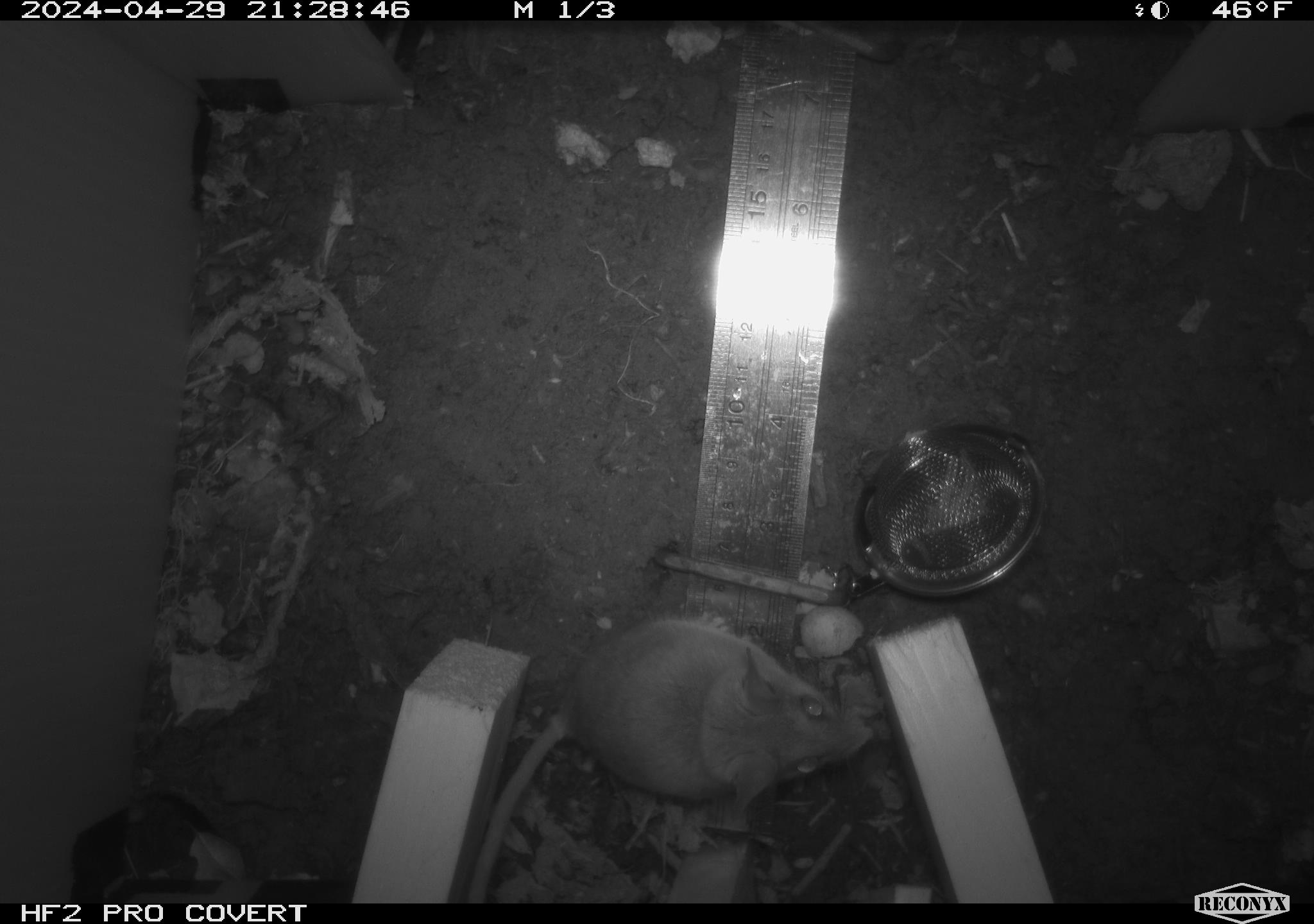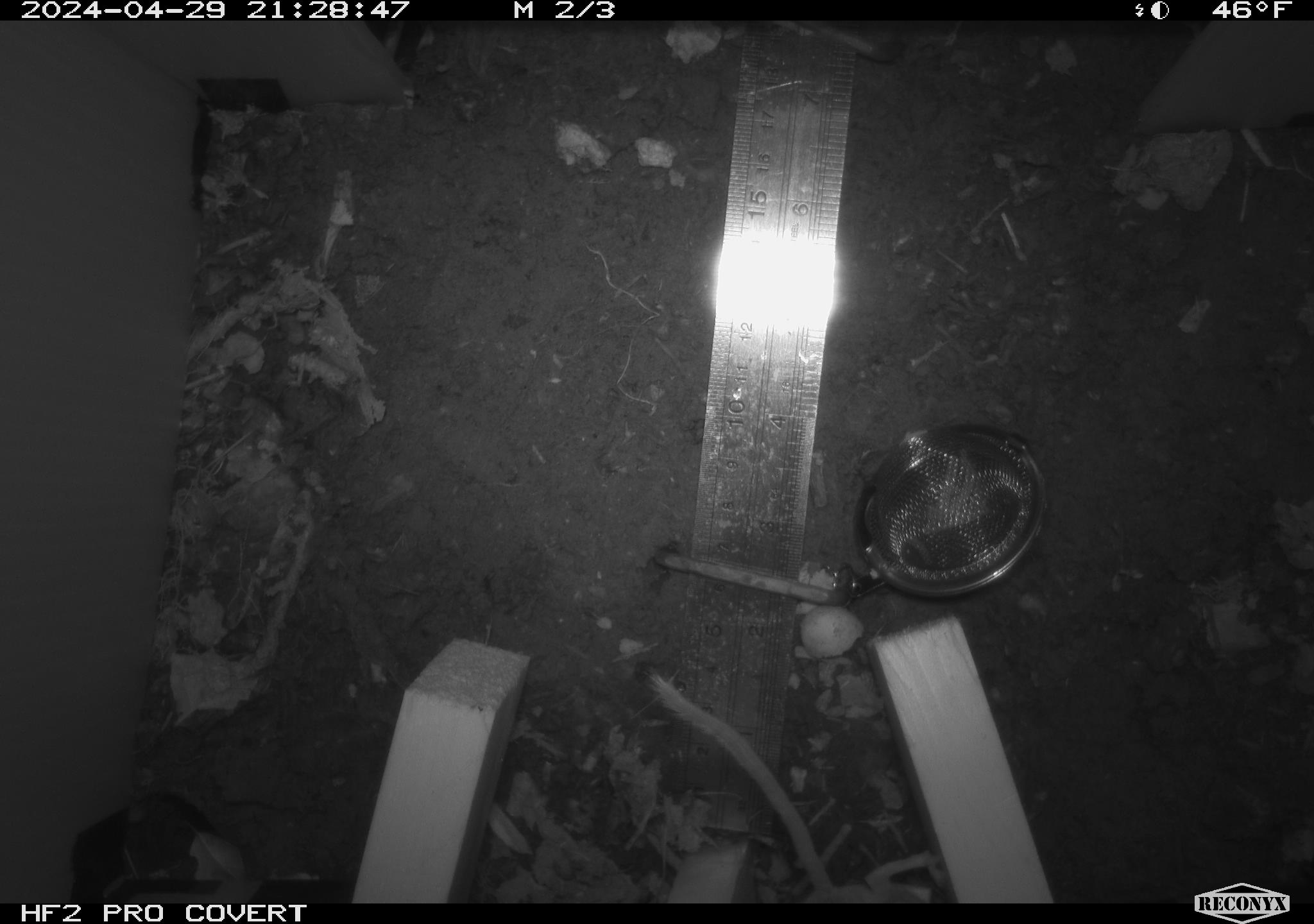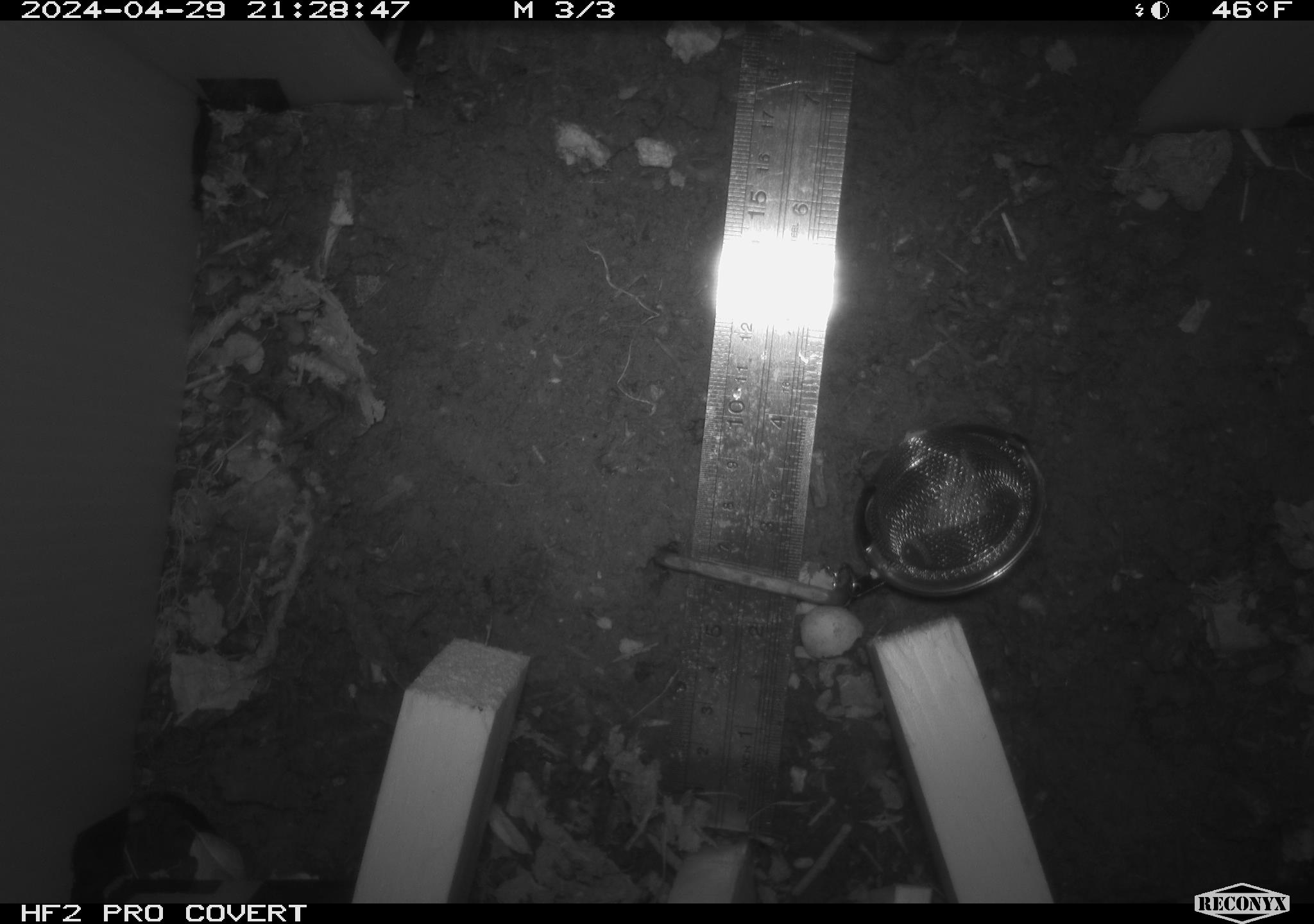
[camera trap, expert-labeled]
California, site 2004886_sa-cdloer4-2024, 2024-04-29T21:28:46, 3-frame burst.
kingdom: Animalia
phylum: Chordata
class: Mammalia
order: Rodentia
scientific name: Rodentia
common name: mouse species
Mouse species (Rodentia).